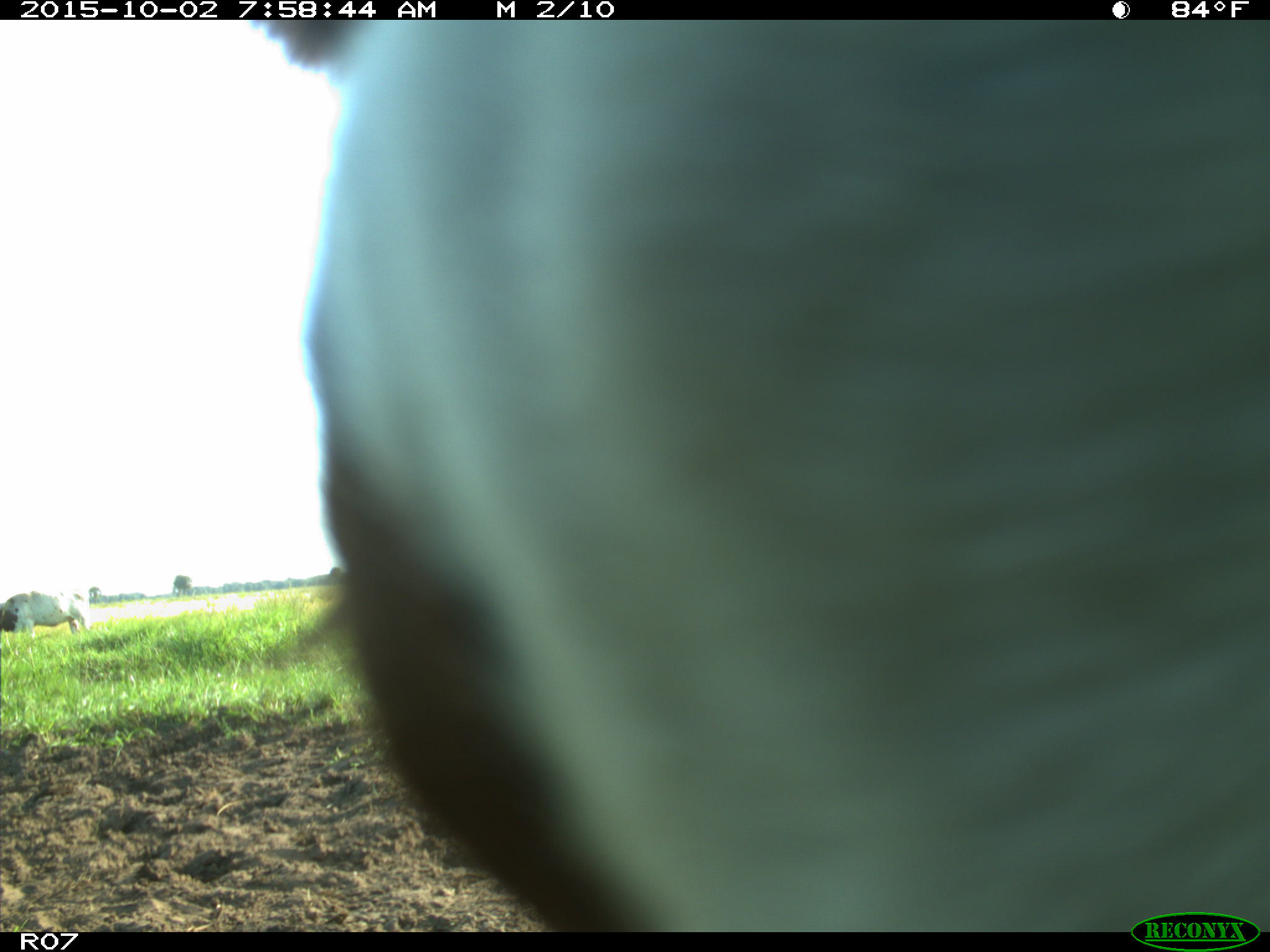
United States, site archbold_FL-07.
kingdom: Animalia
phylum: Chordata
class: Mammalia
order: Artiodactyla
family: Bovidae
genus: Bos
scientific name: Bos taurus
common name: domestic cow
Bos taurus (domestic cow).